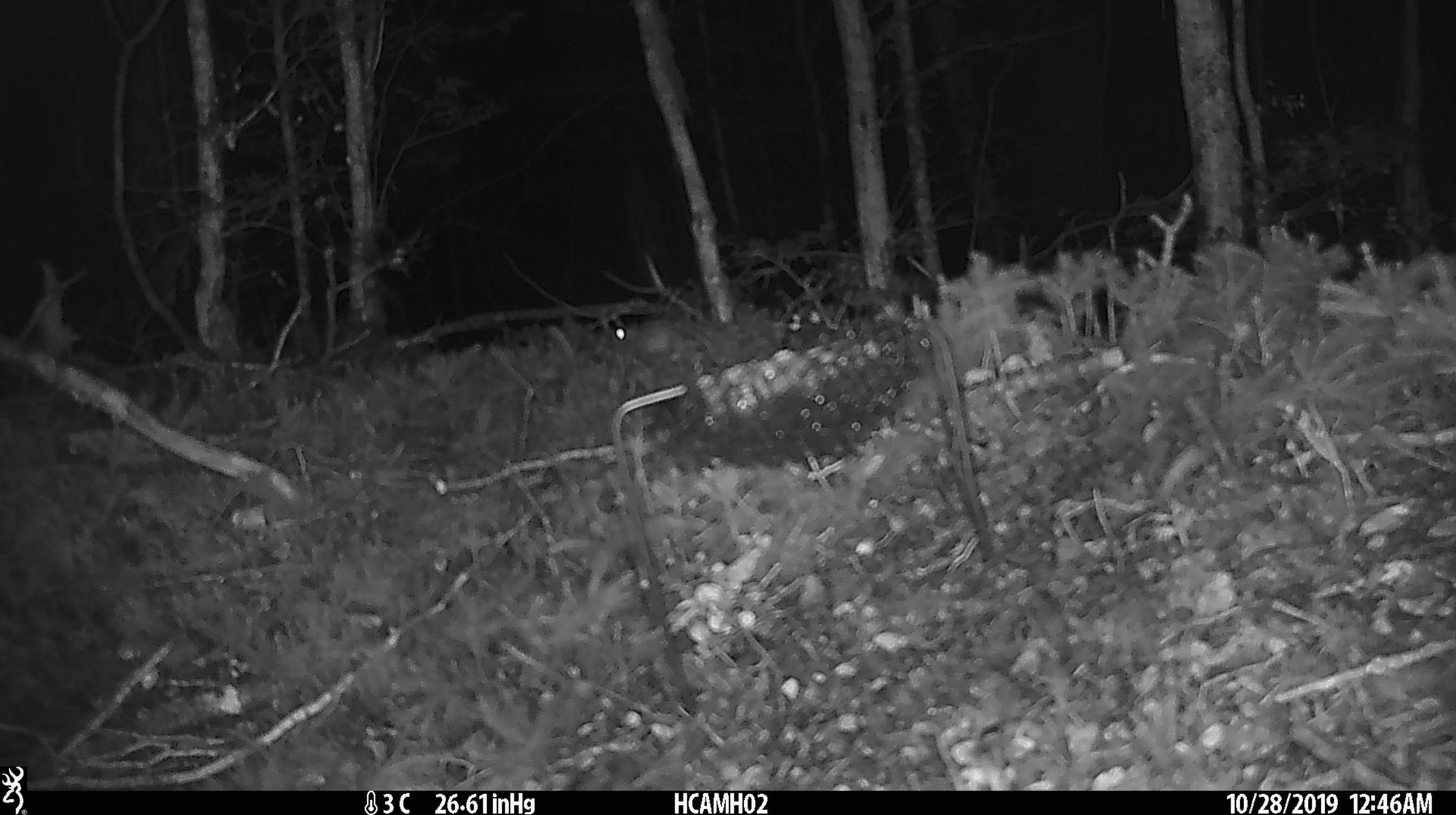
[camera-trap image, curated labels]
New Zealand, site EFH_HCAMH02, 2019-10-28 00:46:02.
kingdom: Animalia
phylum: Chordata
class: Mammalia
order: Rodentia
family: Muridae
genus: Mus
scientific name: Mus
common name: mouse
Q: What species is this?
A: Mouse (Mus).